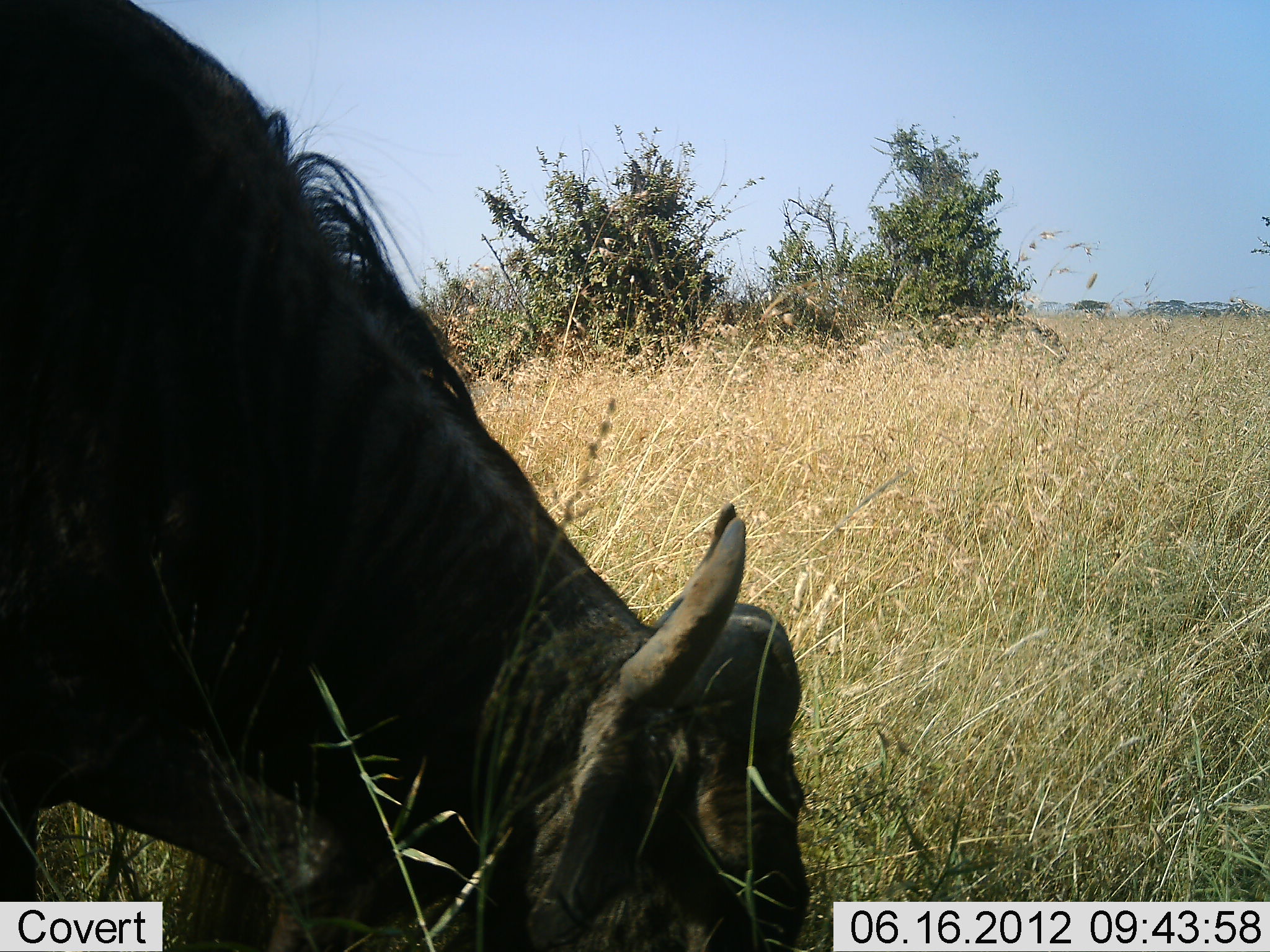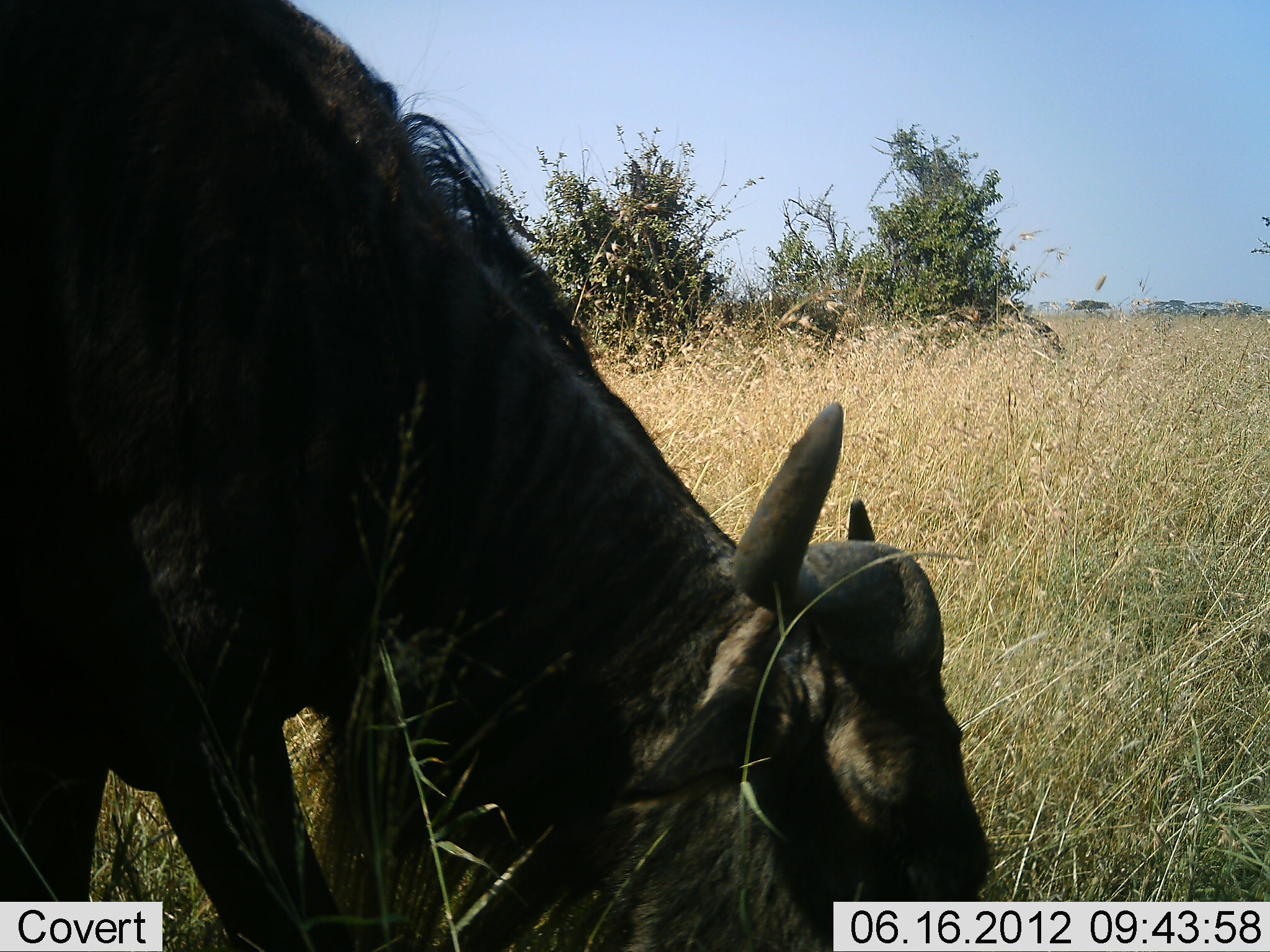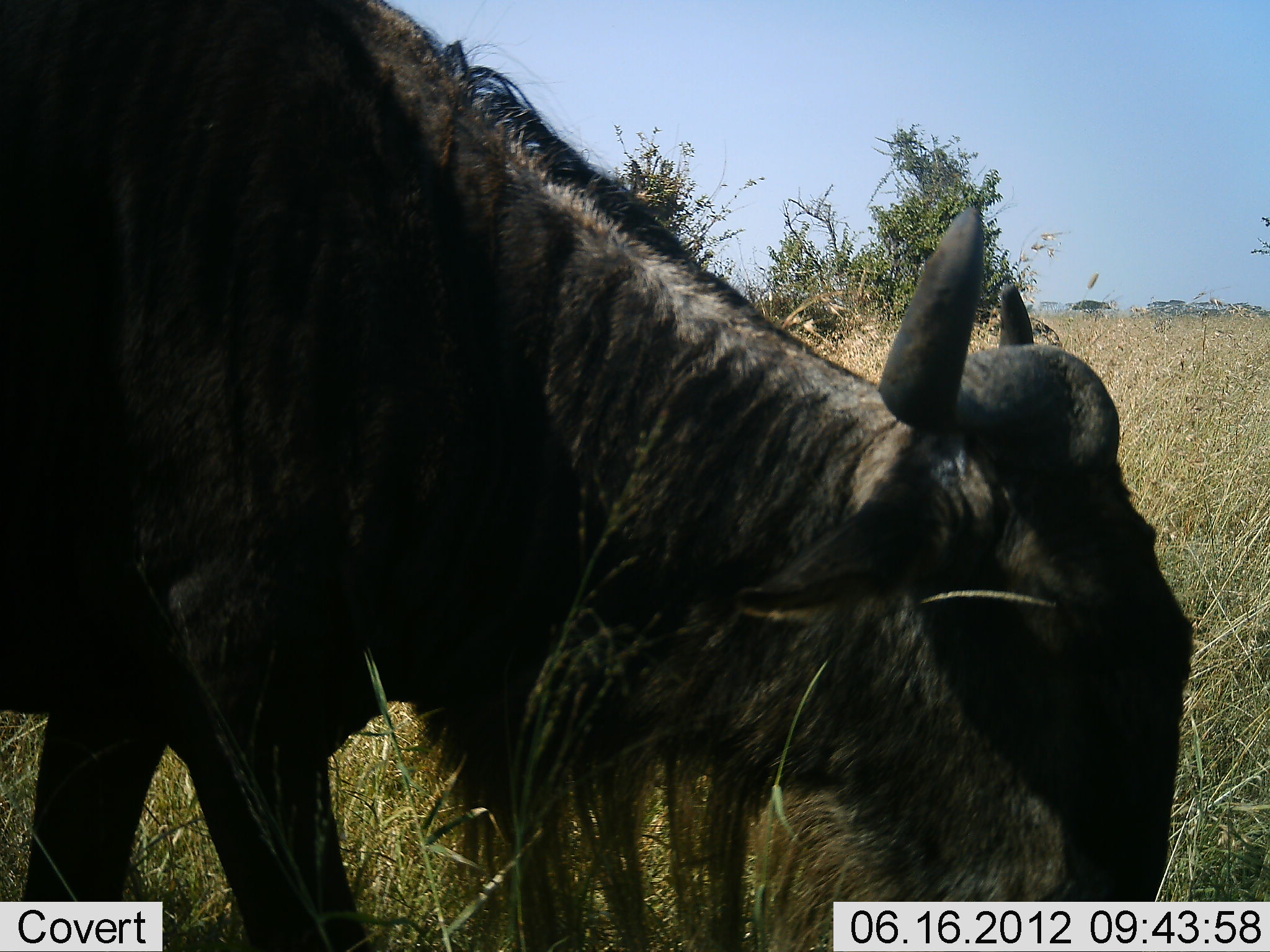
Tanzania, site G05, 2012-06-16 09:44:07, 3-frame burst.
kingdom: Animalia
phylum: Chordata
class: Mammalia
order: Artiodactyla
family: Bovidae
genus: Connochaetes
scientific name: Connochaetes taurinus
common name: blue wildebeest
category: wildebeest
Wildebeest (blue wildebeest) (Connochaetes taurinus), count 1. Behavior (volunteer vote fractions): standing 20%, resting 0%, moving 10%, interacting 0%. Young present (vote fraction): 0%. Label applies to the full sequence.